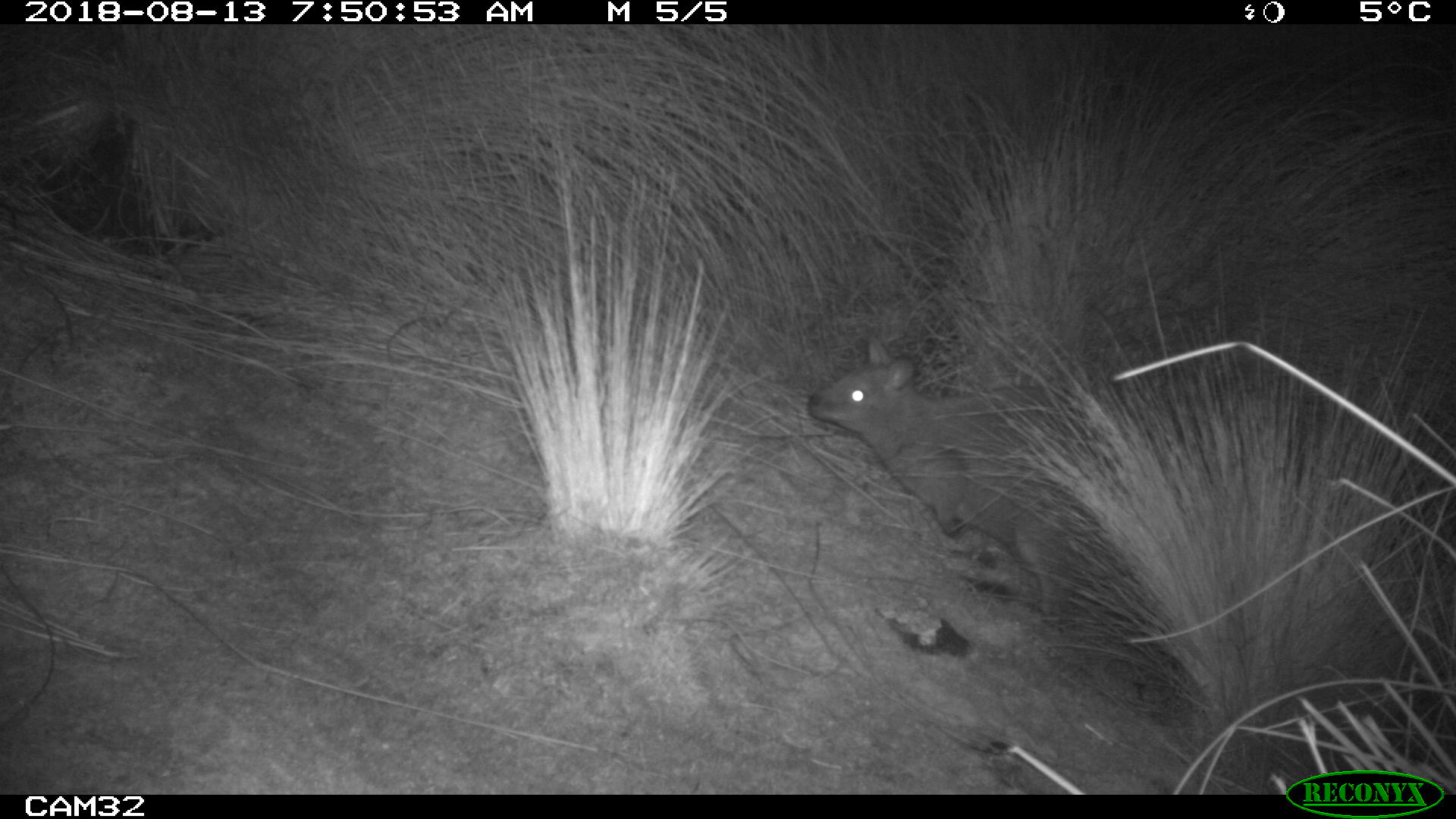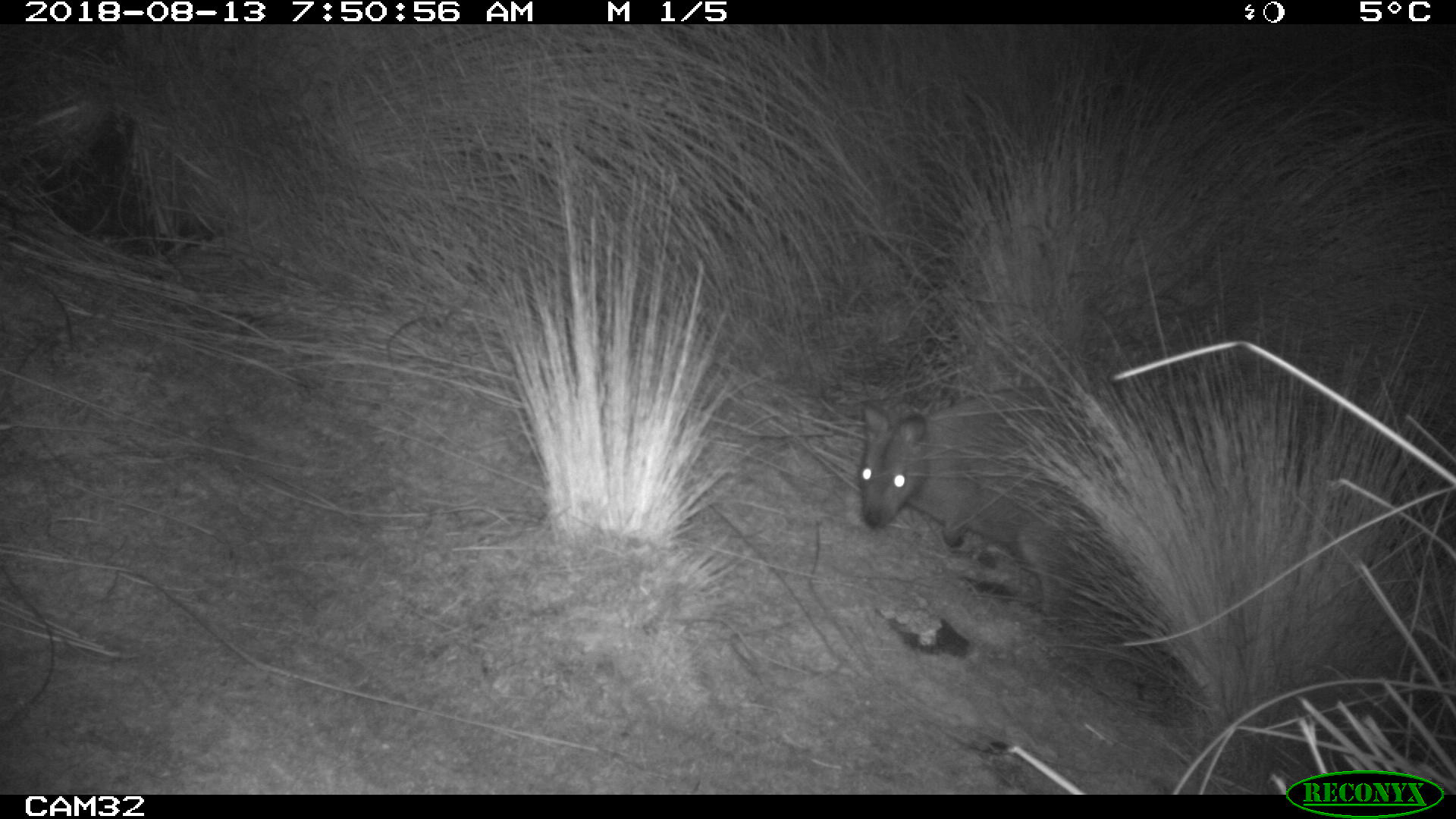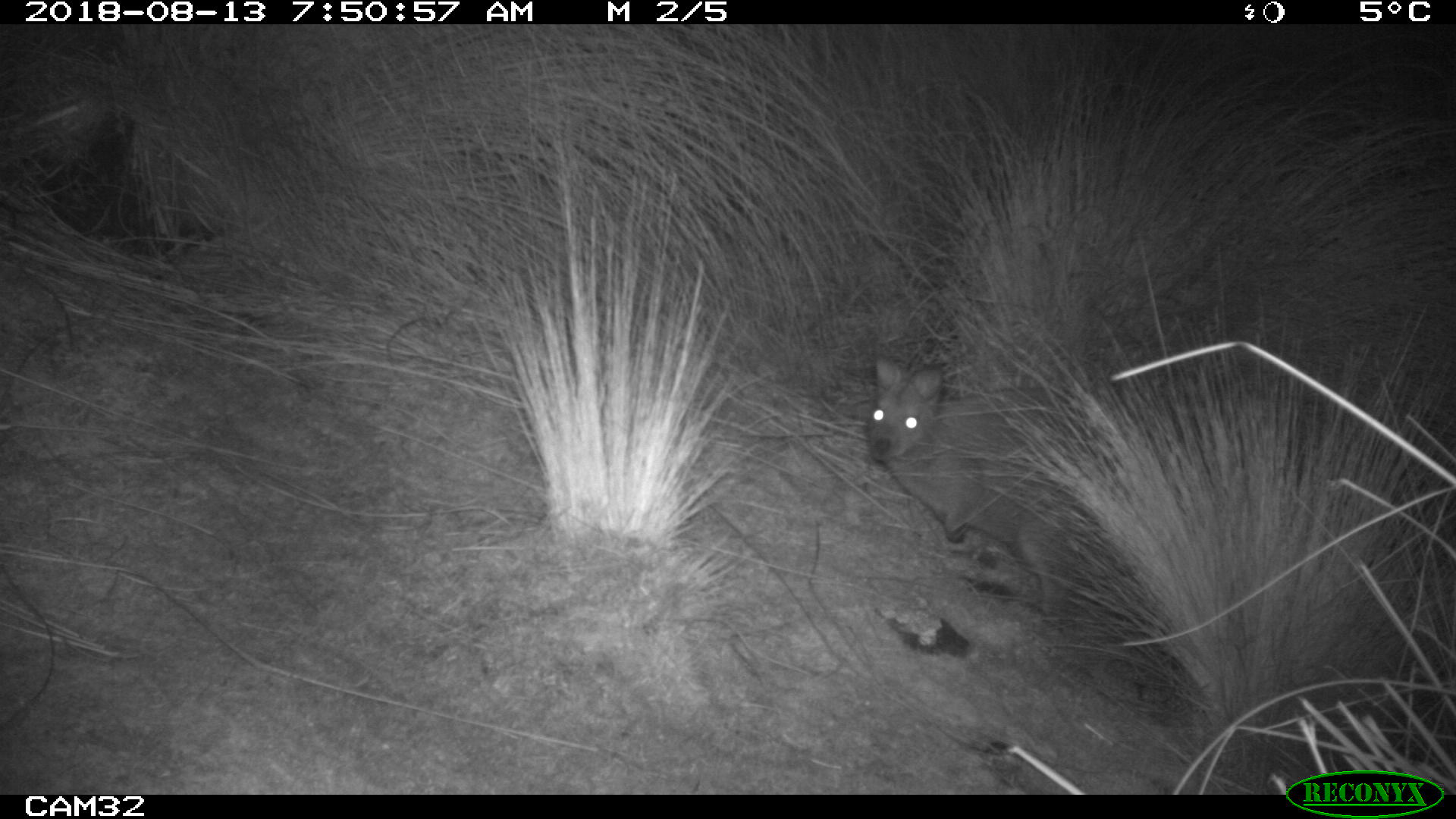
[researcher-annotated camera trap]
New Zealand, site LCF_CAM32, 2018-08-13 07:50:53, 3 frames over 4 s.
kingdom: Animalia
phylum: Chordata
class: Mammalia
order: Diprotodontia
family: Macropodidae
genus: Notamacropus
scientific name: Notamacropus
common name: wallaby